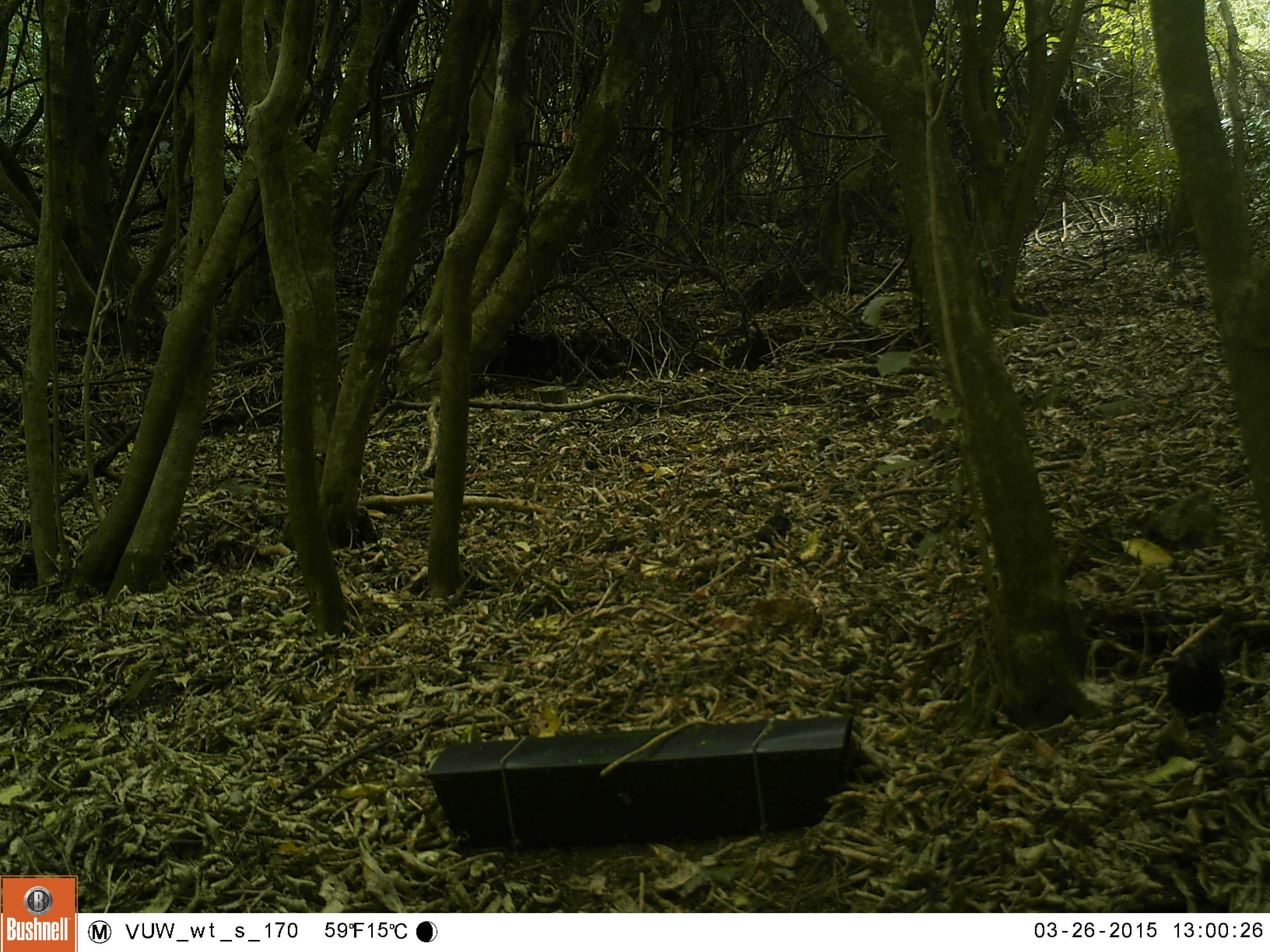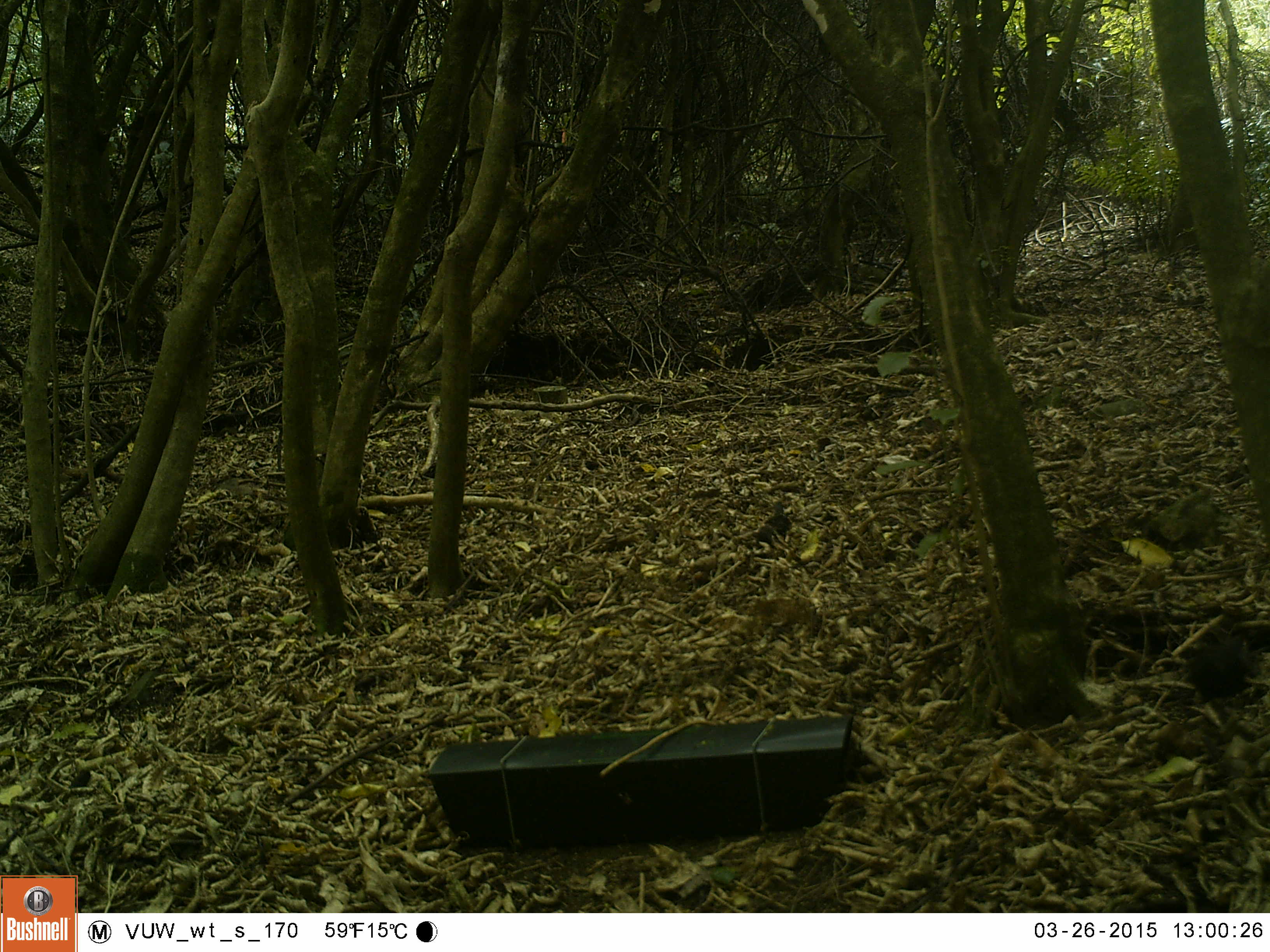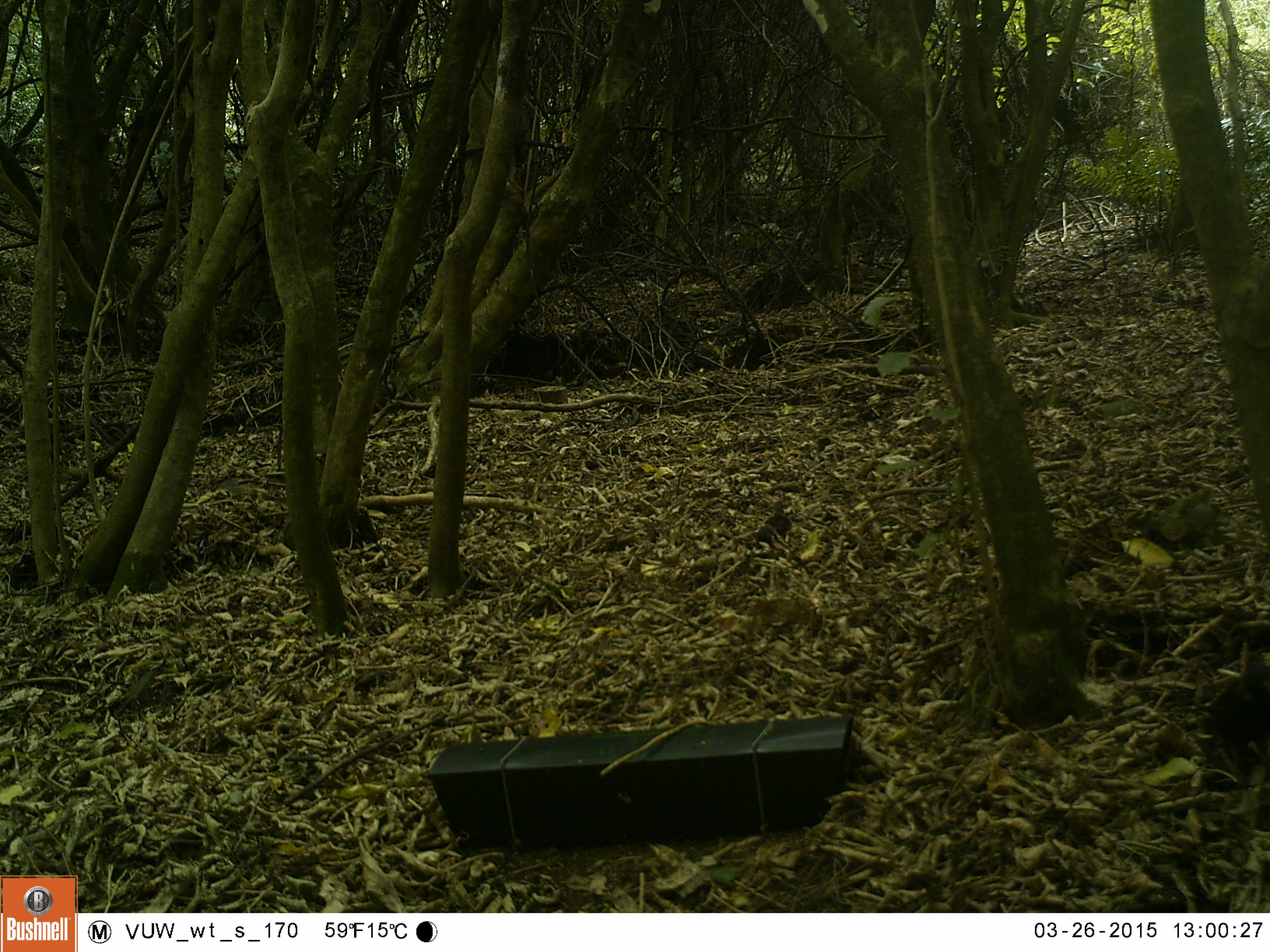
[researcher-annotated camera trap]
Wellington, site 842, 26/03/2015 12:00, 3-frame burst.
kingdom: Animalia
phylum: Chordata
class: Aves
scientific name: Aves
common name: bird